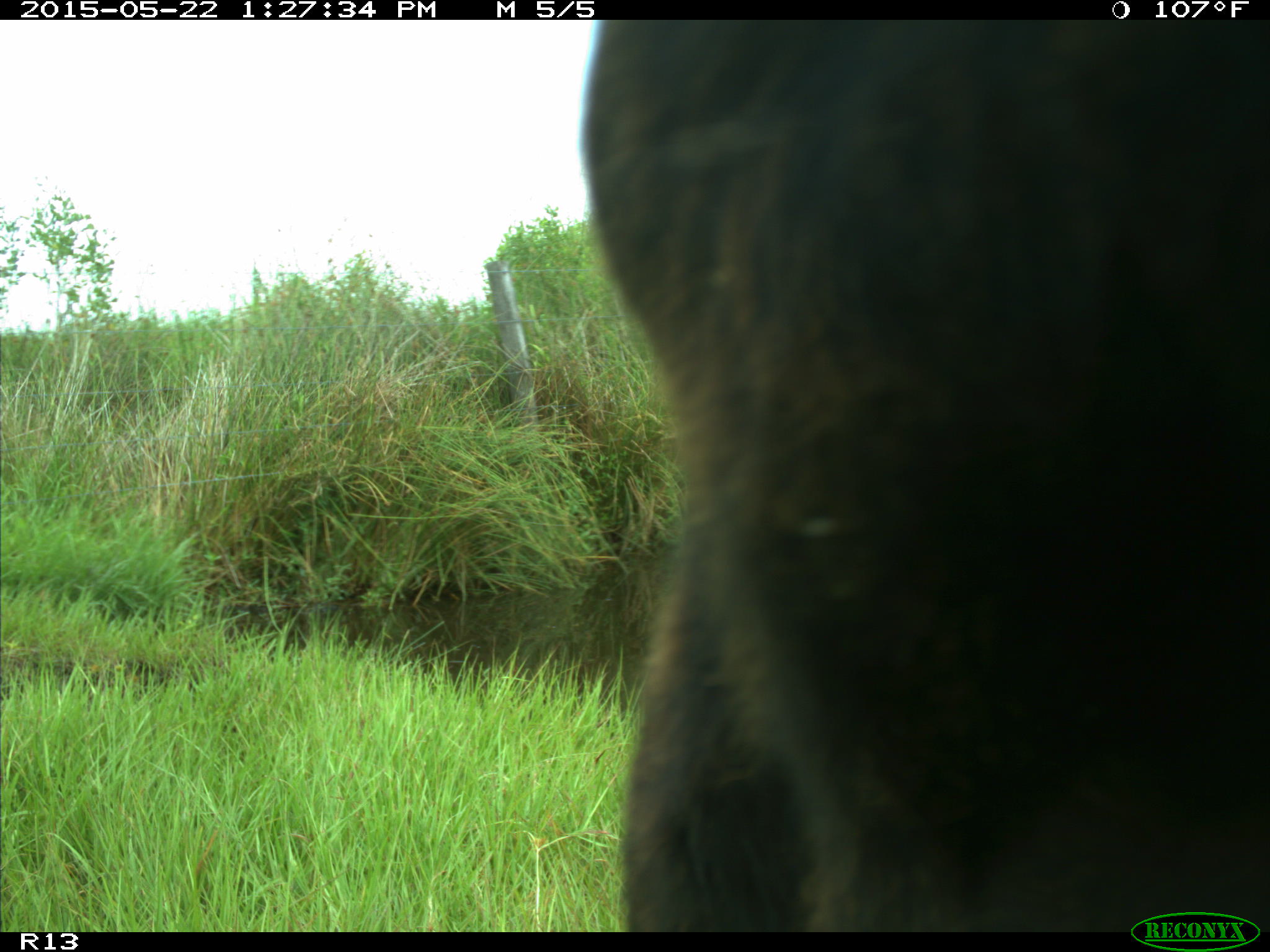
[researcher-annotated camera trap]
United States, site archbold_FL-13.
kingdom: Animalia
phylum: Chordata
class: Mammalia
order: Artiodactyla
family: Bovidae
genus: Bos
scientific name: Bos taurus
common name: domestic cow